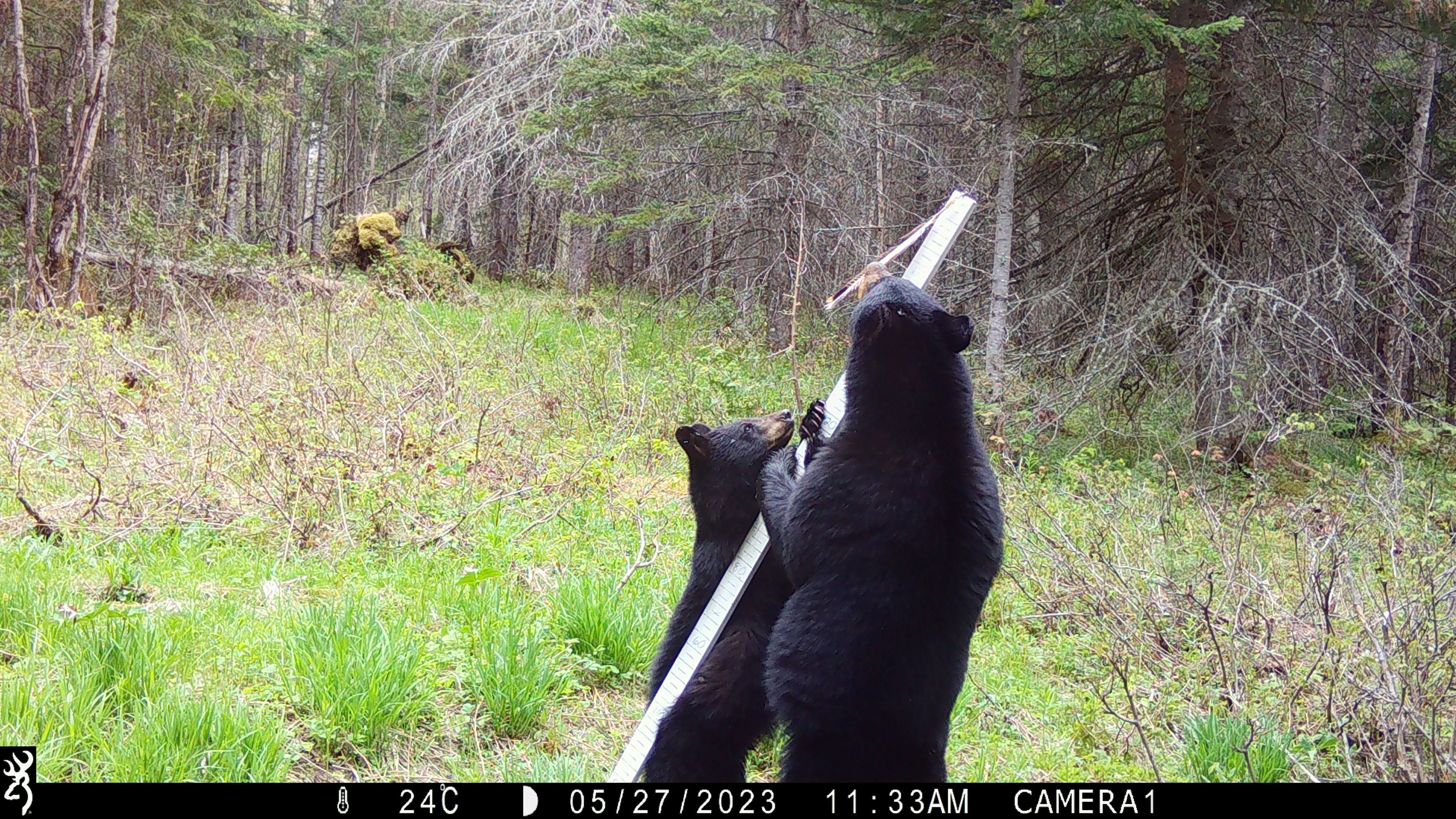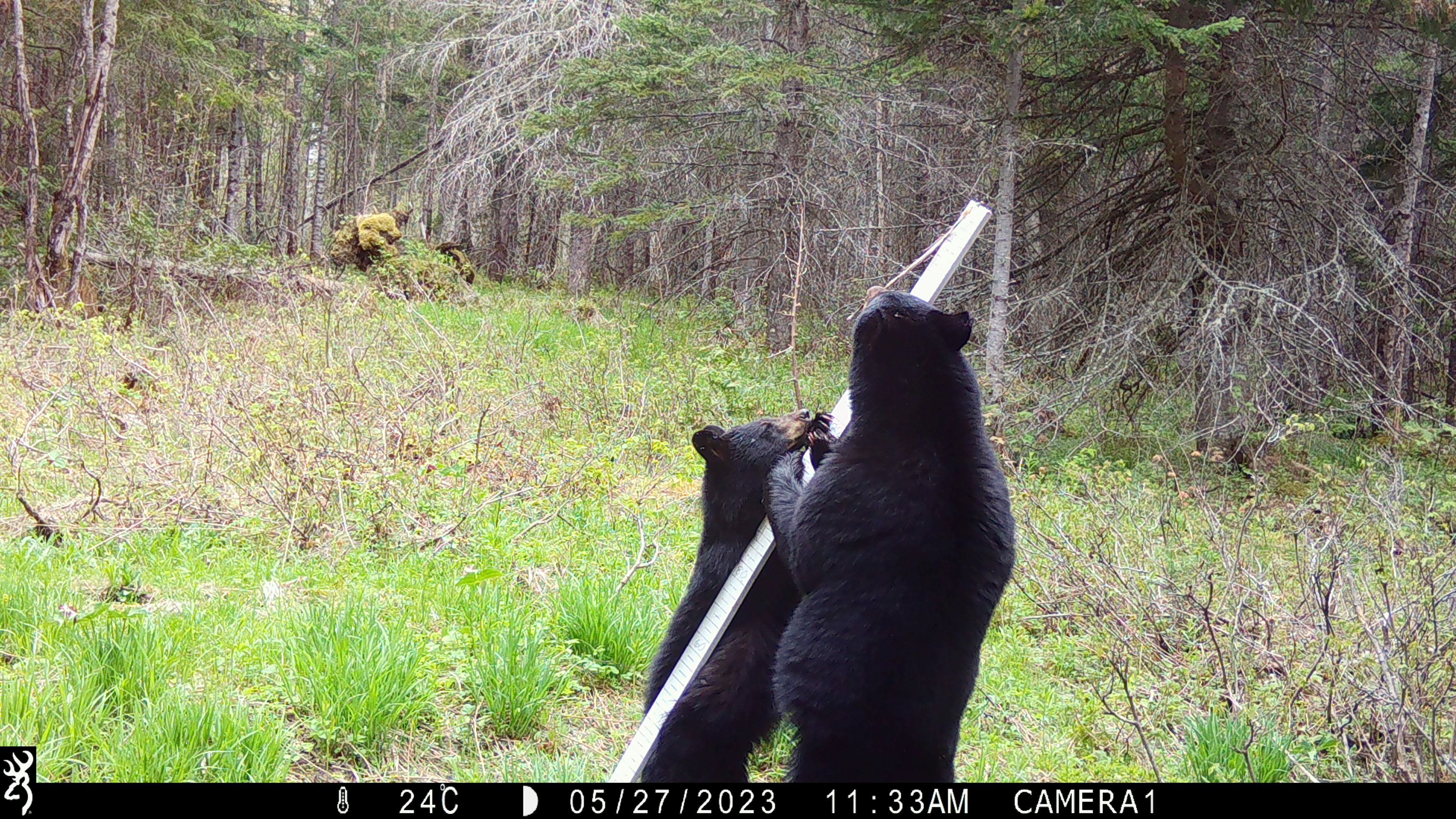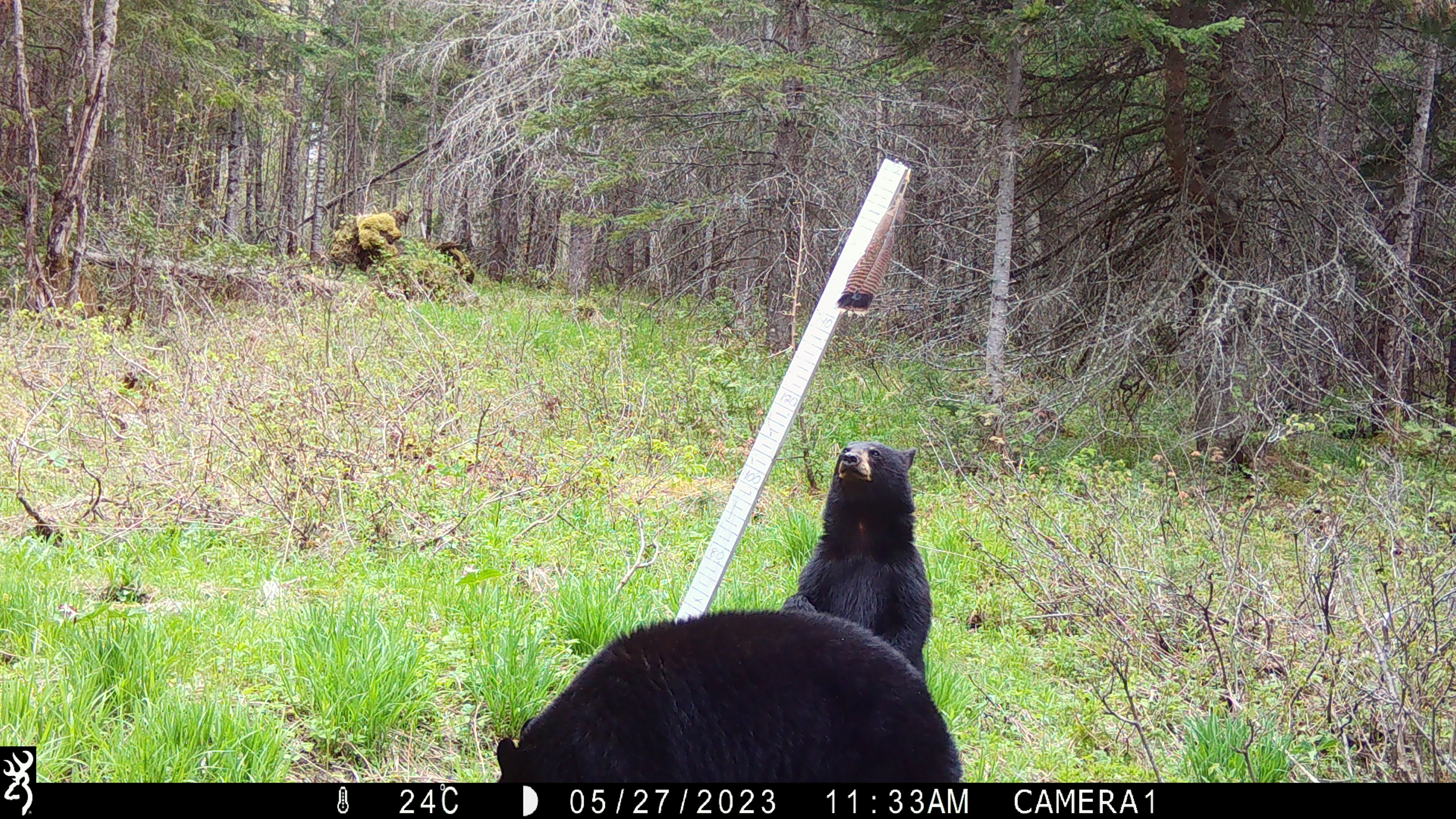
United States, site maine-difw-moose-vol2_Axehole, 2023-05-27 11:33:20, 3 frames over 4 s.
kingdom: Animalia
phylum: Chordata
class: Mammalia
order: Carnivora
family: Ursidae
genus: Ursus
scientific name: Ursus americanus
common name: black bear